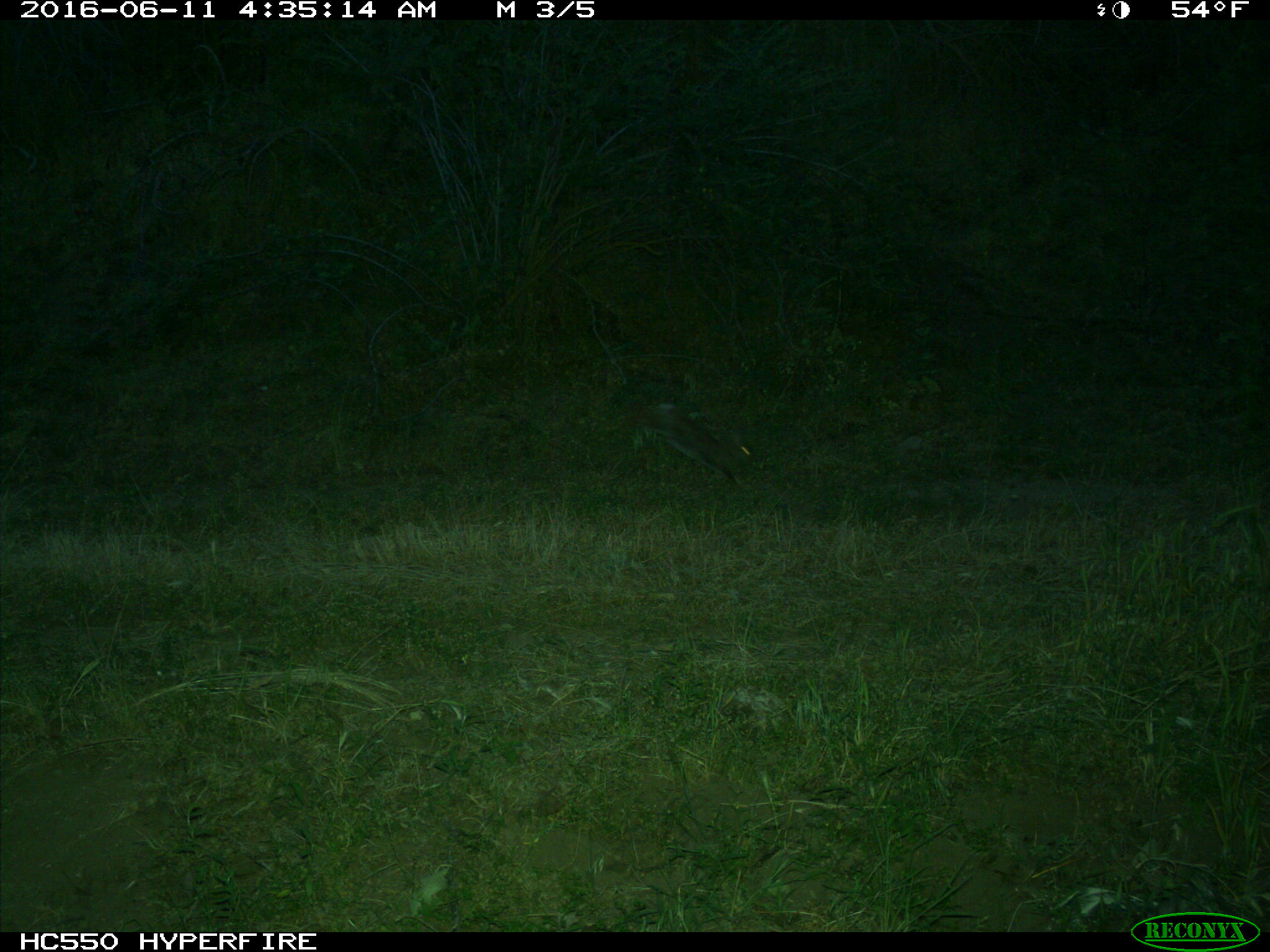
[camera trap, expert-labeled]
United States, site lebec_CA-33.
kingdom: Animalia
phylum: Chordata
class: Mammalia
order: Lagomorpha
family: Leporidae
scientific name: Leporidae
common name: rabbits and hares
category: unidentified rabbit